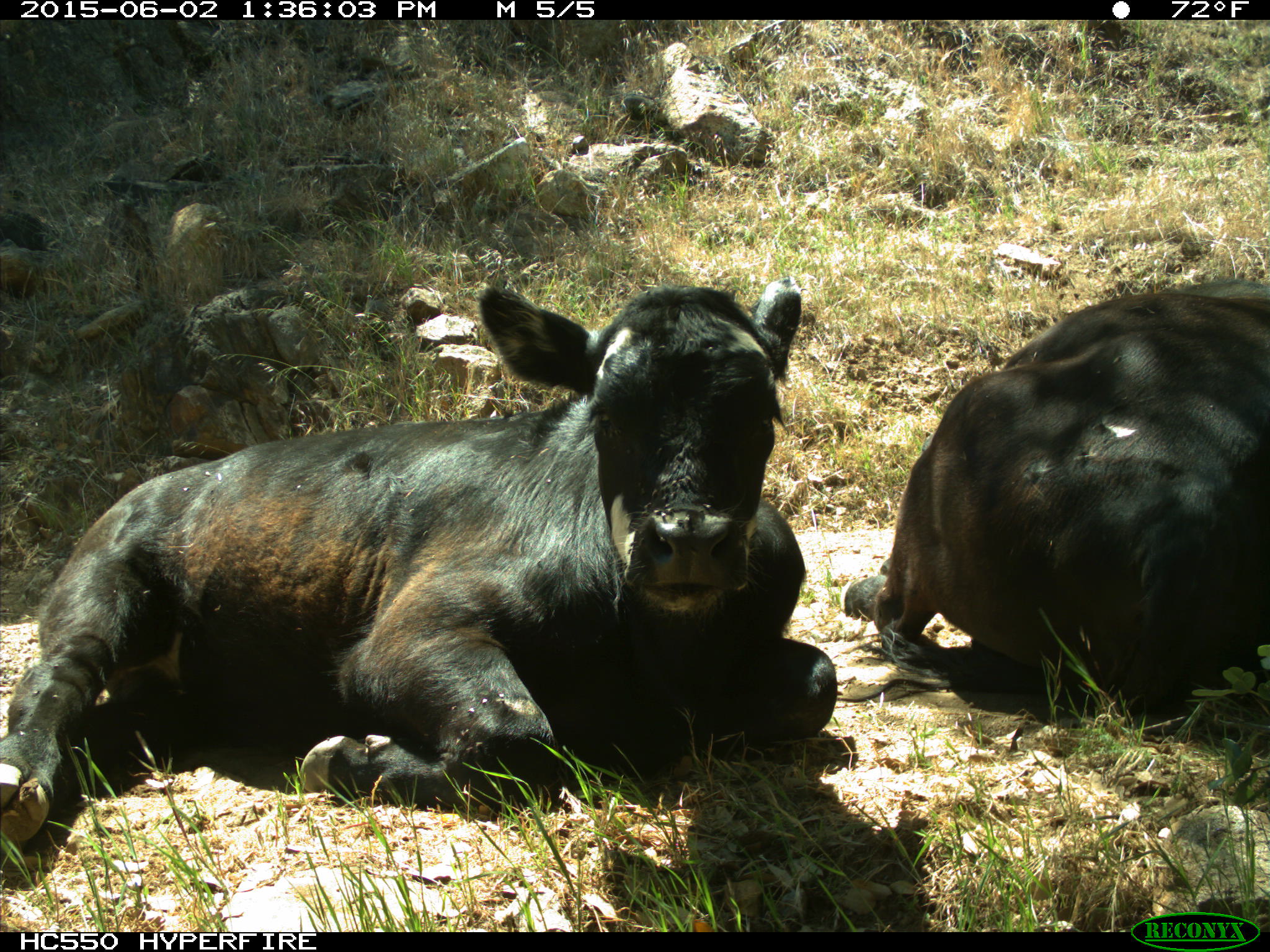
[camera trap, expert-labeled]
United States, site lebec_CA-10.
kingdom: Animalia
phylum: Chordata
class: Mammalia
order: Artiodactyla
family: Bovidae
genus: Bos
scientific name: Bos taurus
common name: domestic cow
Bos taurus (domestic cow).